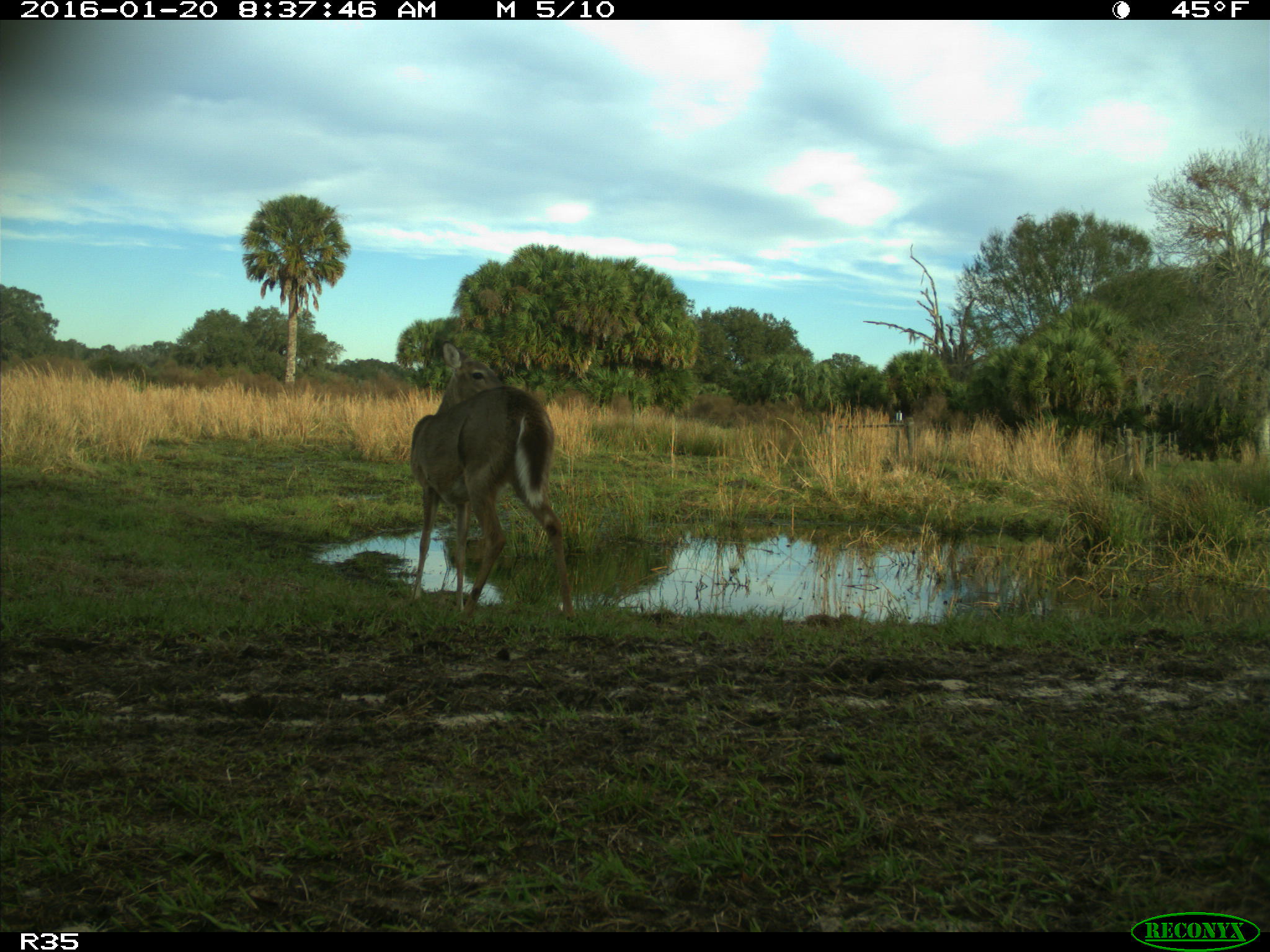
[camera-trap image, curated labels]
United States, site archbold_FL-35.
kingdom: Animalia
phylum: Chordata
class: Mammalia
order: Artiodactyla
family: Cervidae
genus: Odocoileus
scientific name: Odocoileus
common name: deer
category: unidentified deer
Unidentified deer (deer) (Odocoileus).